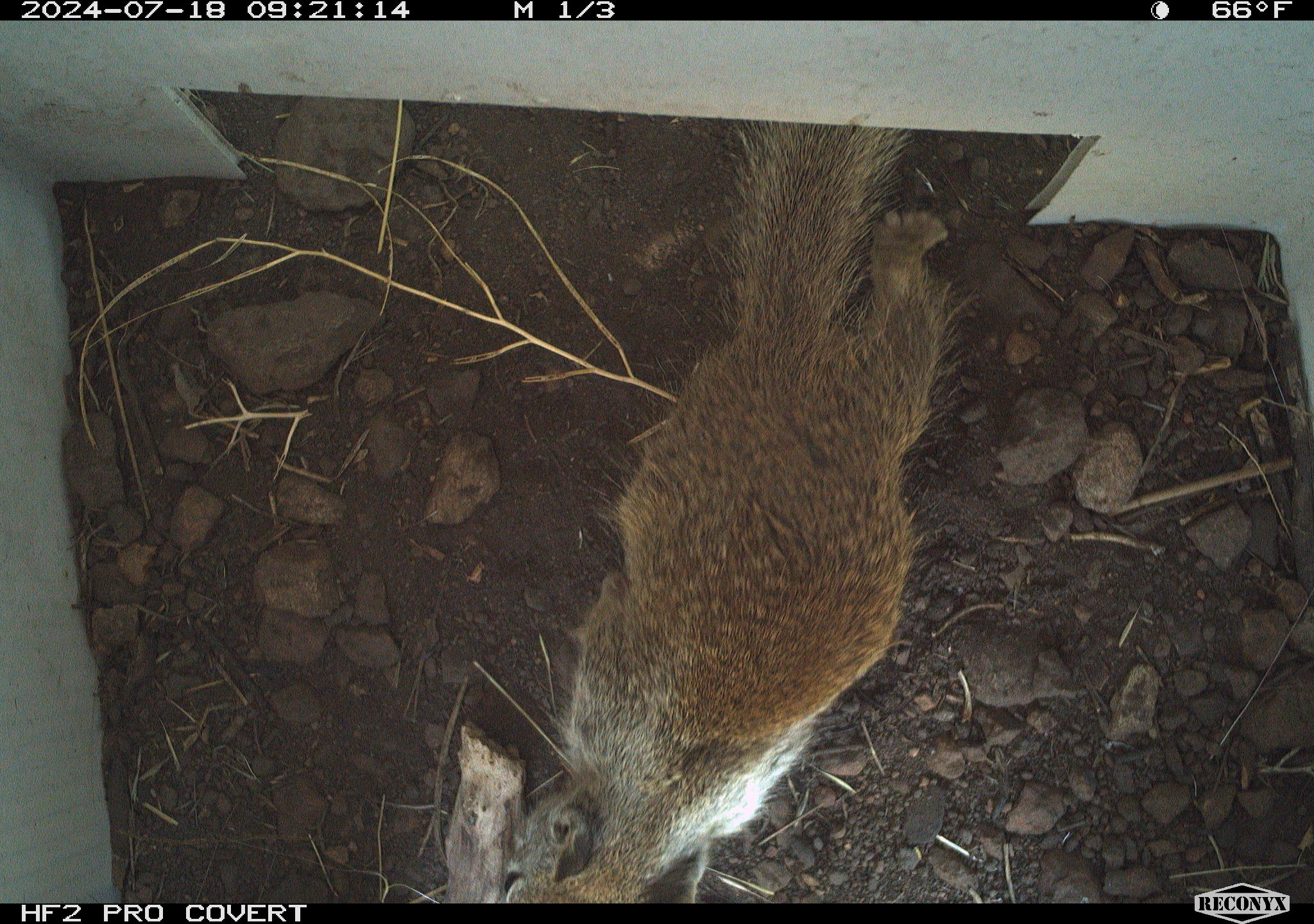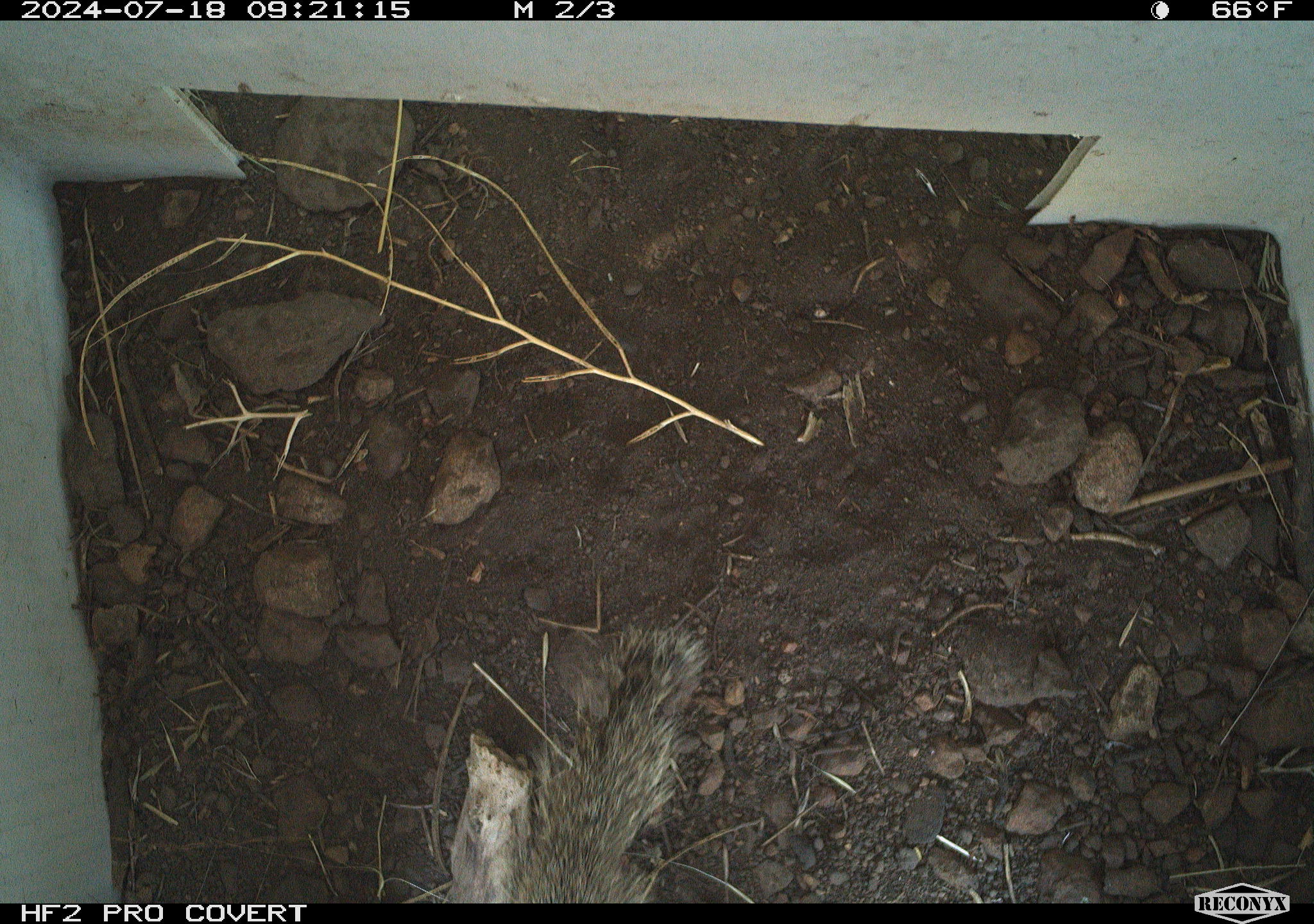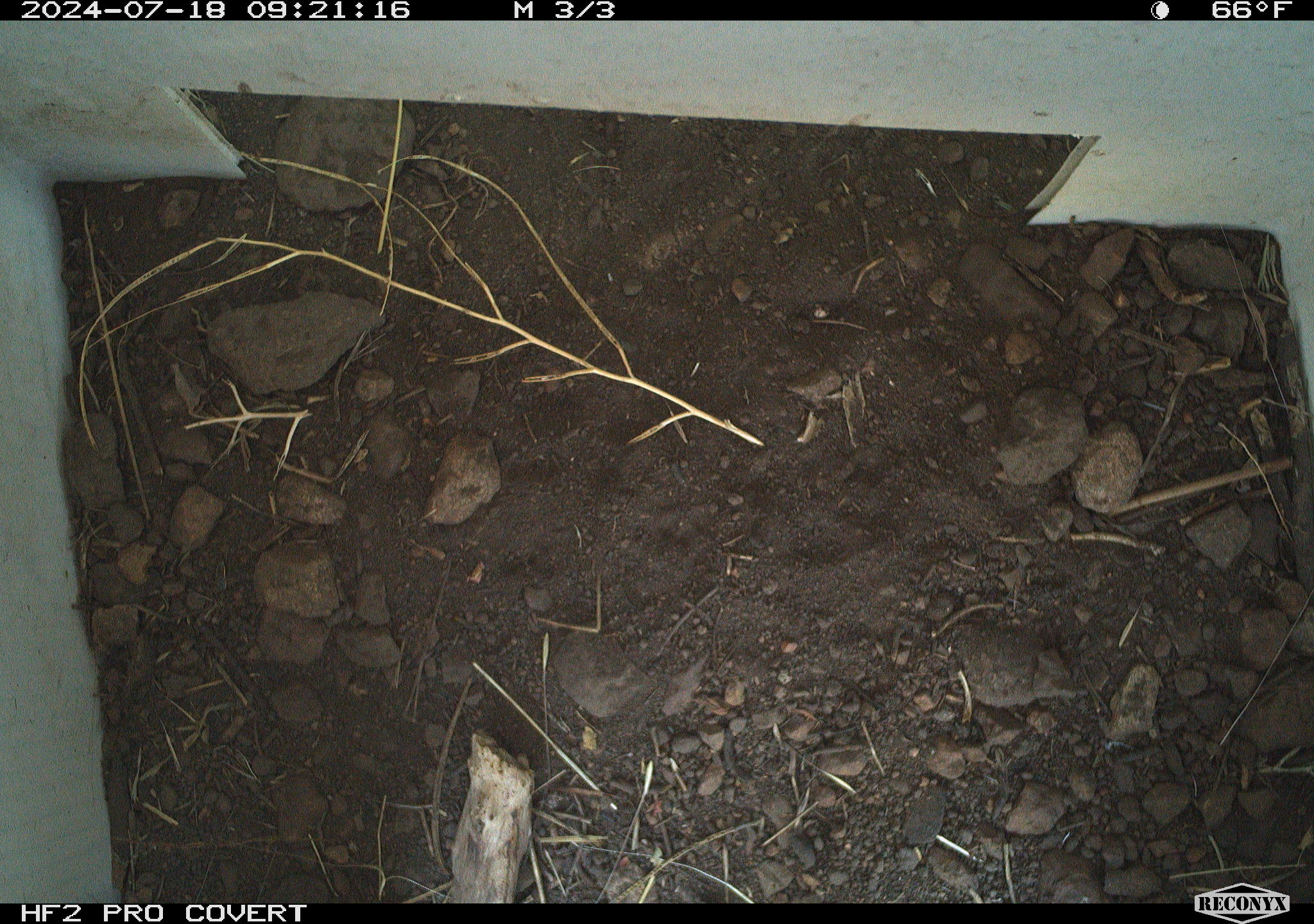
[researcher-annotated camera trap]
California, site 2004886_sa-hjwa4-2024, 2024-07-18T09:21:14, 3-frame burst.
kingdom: Animalia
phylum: Chordata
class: Mammalia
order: Rodentia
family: Sciuridae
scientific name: Sciuridae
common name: squirrels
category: sciuridae family